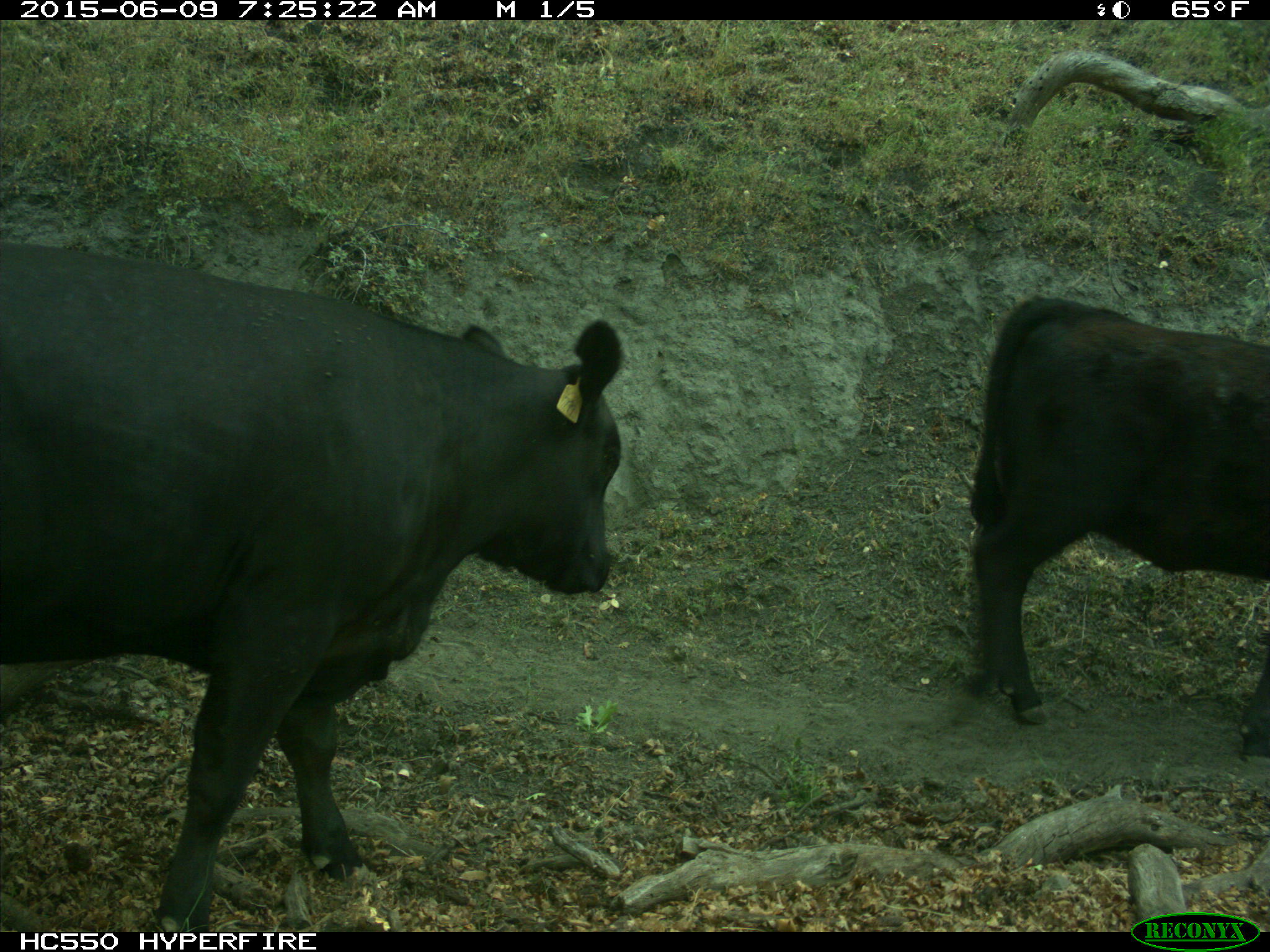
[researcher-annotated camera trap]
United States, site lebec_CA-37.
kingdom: Animalia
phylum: Chordata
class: Mammalia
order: Artiodactyla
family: Bovidae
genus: Bos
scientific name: Bos taurus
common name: domestic cow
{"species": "Bos taurus (domestic cow)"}